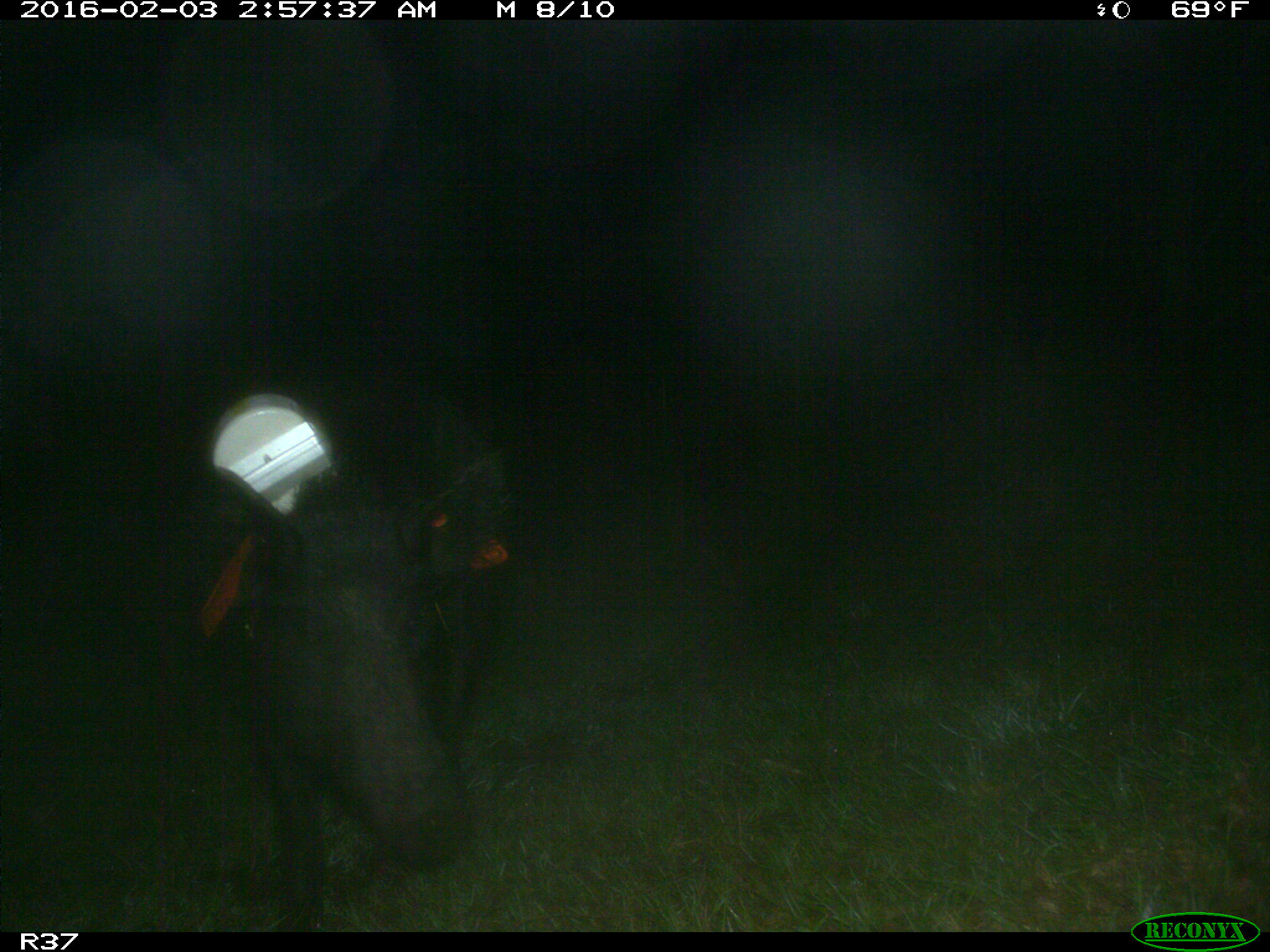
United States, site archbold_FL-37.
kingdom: Animalia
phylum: Chordata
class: Mammalia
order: Artiodactyla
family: Suidae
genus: Sus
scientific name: Sus scrofa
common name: wild boar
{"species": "Sus scrofa (wild boar)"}